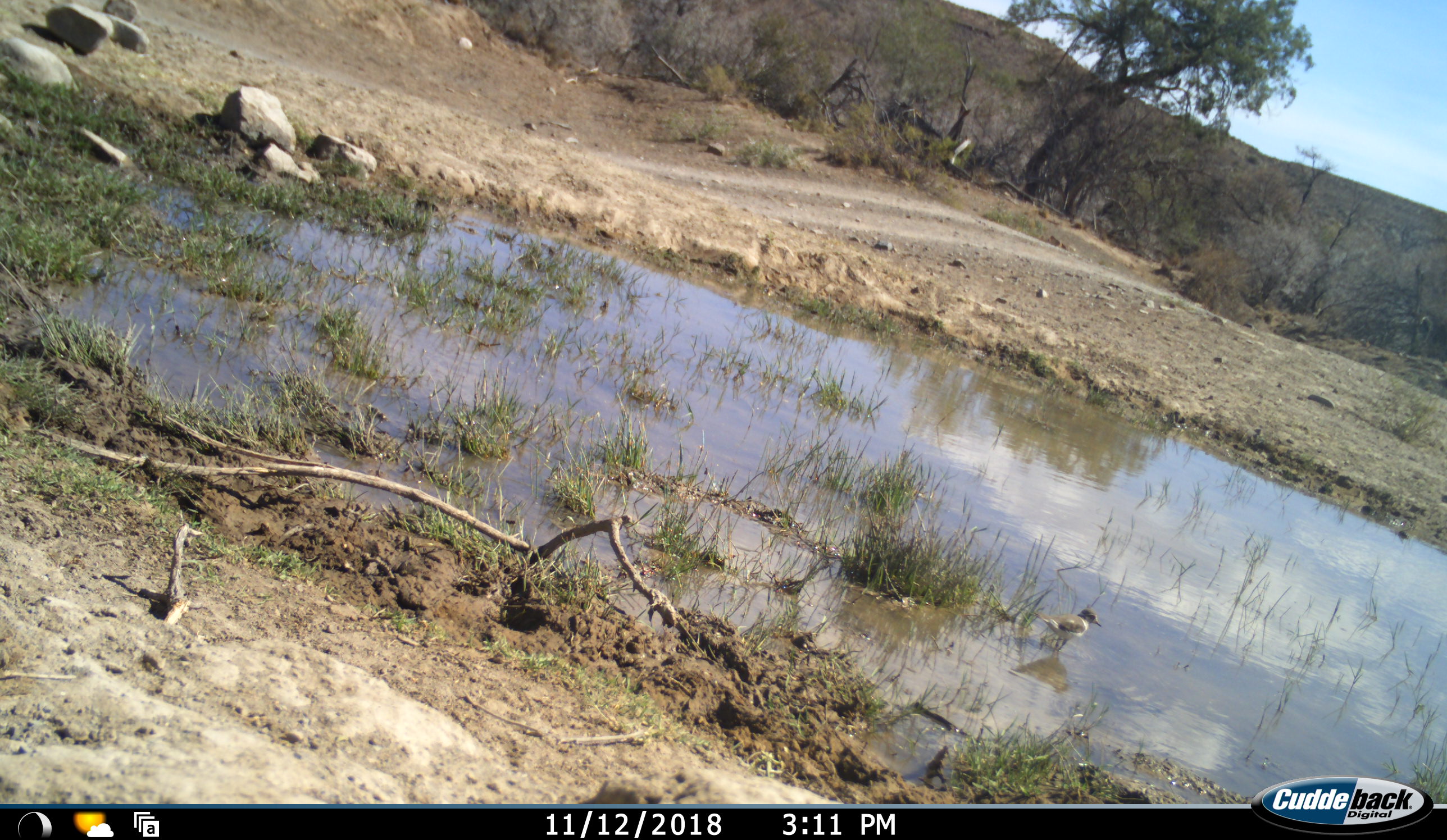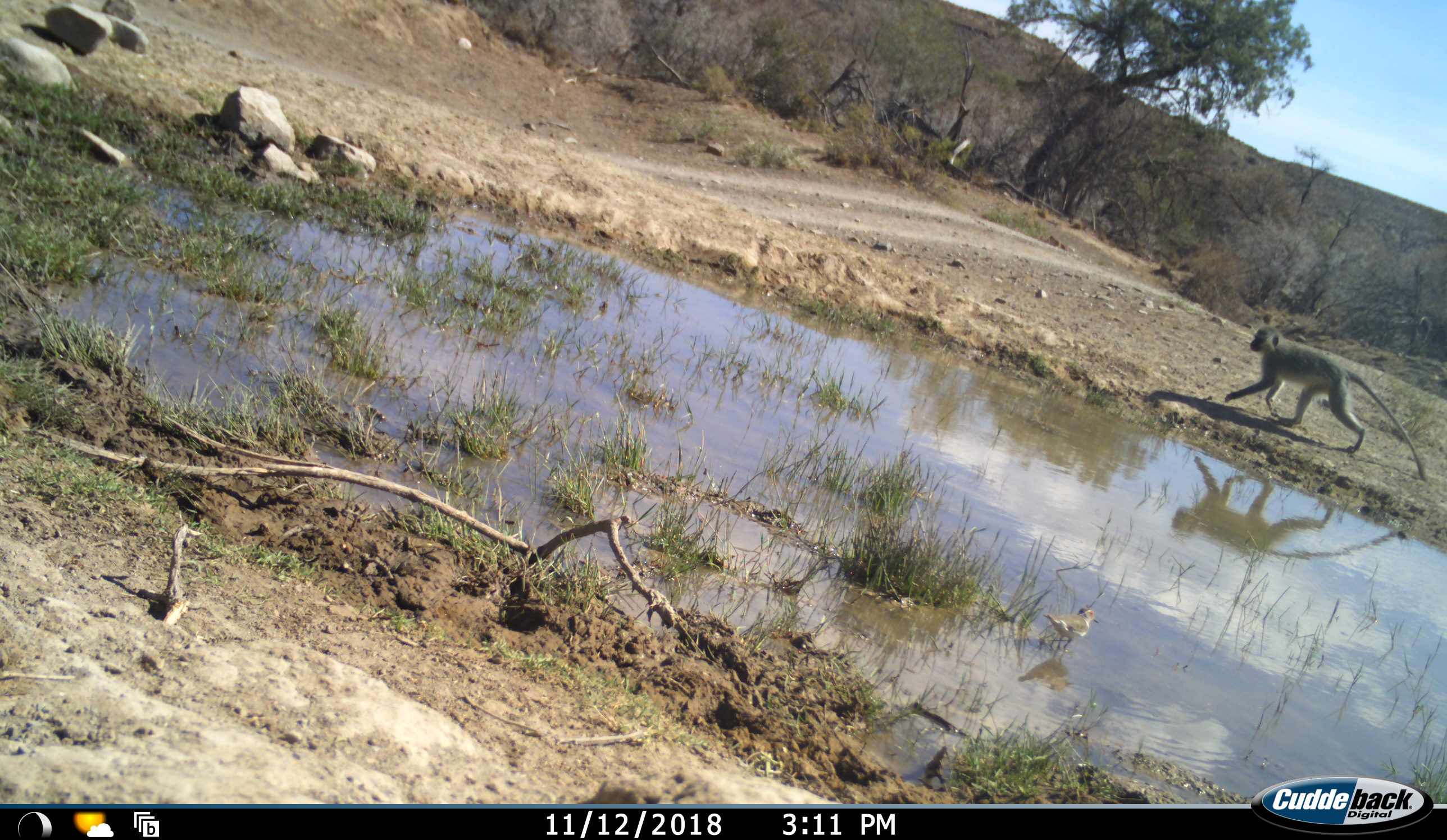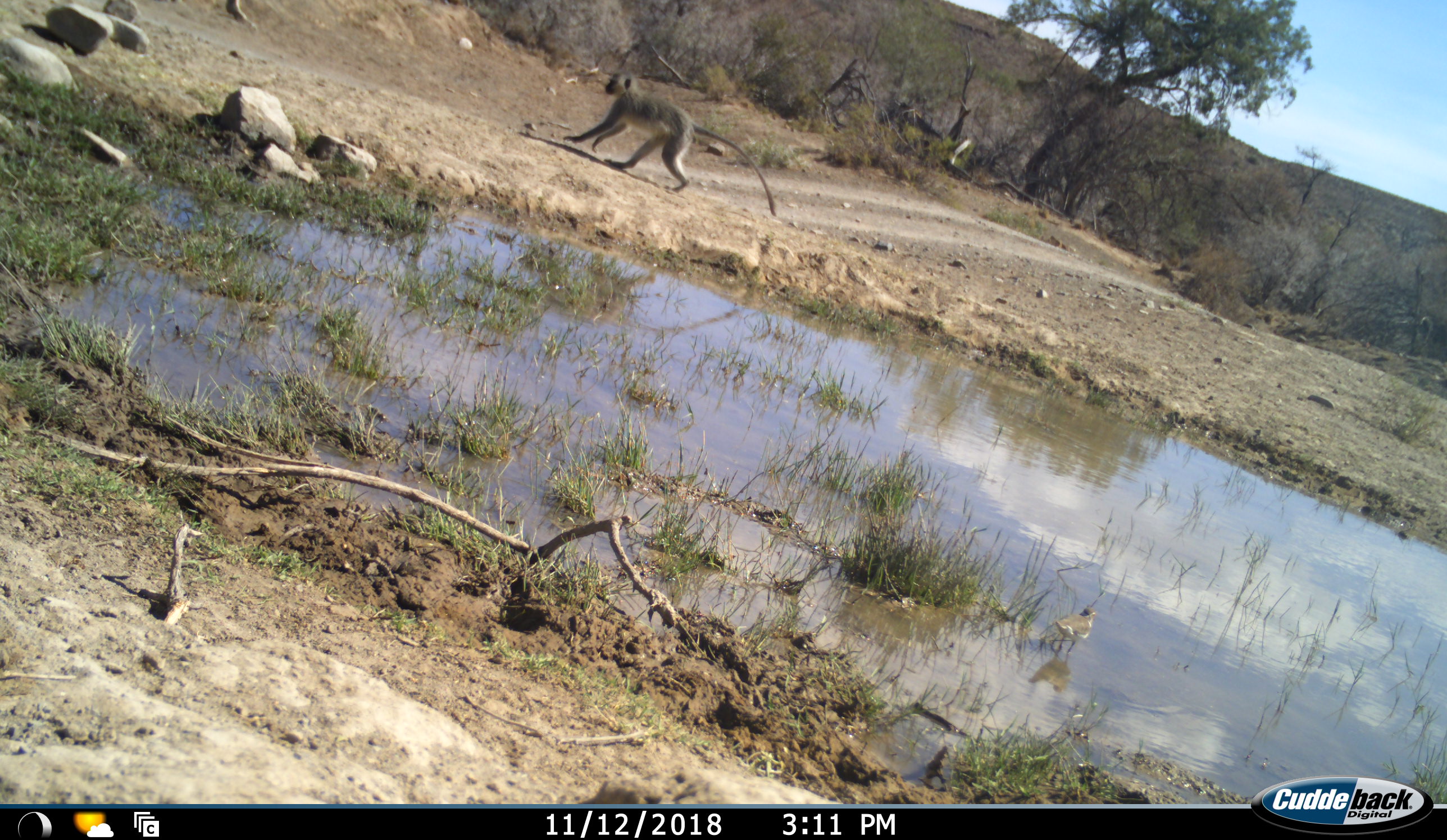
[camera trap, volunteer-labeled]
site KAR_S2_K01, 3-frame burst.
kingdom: Animalia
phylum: Chordata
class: Aves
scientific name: Aves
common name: bird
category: birdother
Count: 1.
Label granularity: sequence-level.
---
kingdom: Animalia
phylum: Chordata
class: Mammalia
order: Primates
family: Cercopithecidae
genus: Chlorocebus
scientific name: Chlorocebus pygerythrus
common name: vervet monkey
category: monkeyvervet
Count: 1.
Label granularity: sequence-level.